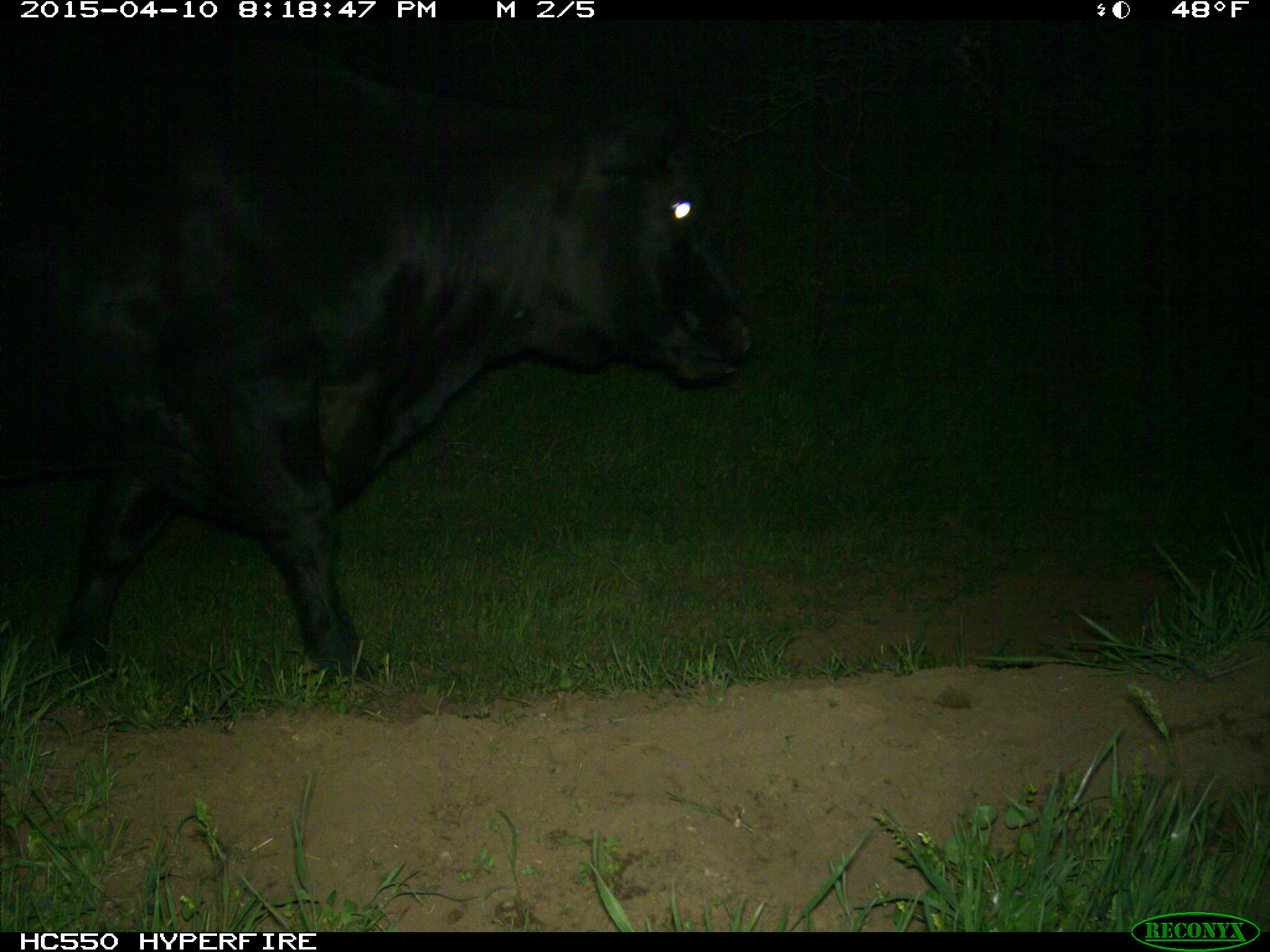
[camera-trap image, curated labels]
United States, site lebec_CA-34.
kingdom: Animalia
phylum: Chordata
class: Mammalia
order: Artiodactyla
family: Bovidae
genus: Bos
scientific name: Bos taurus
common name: domestic cow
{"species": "Bos taurus (domestic cow)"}